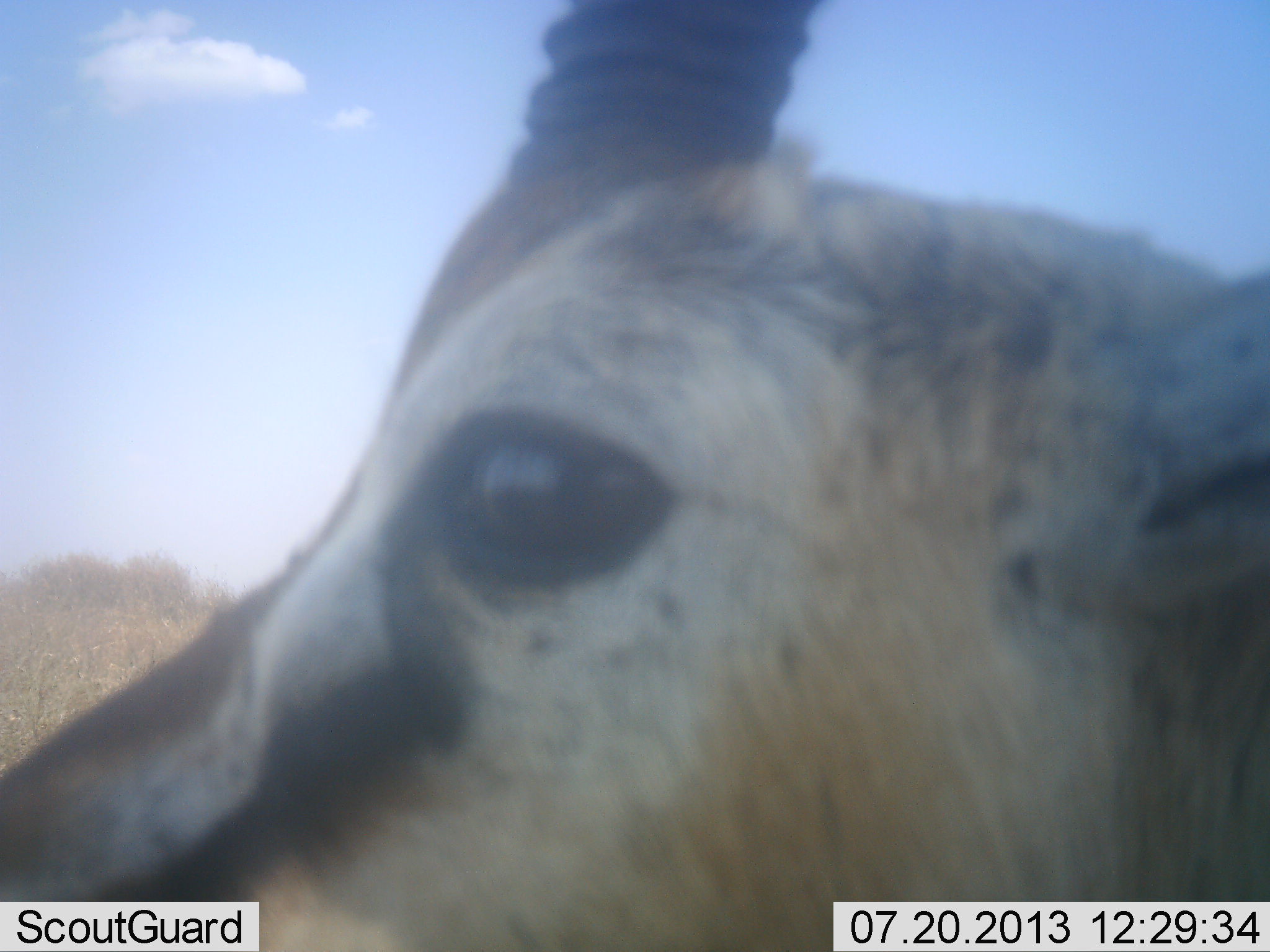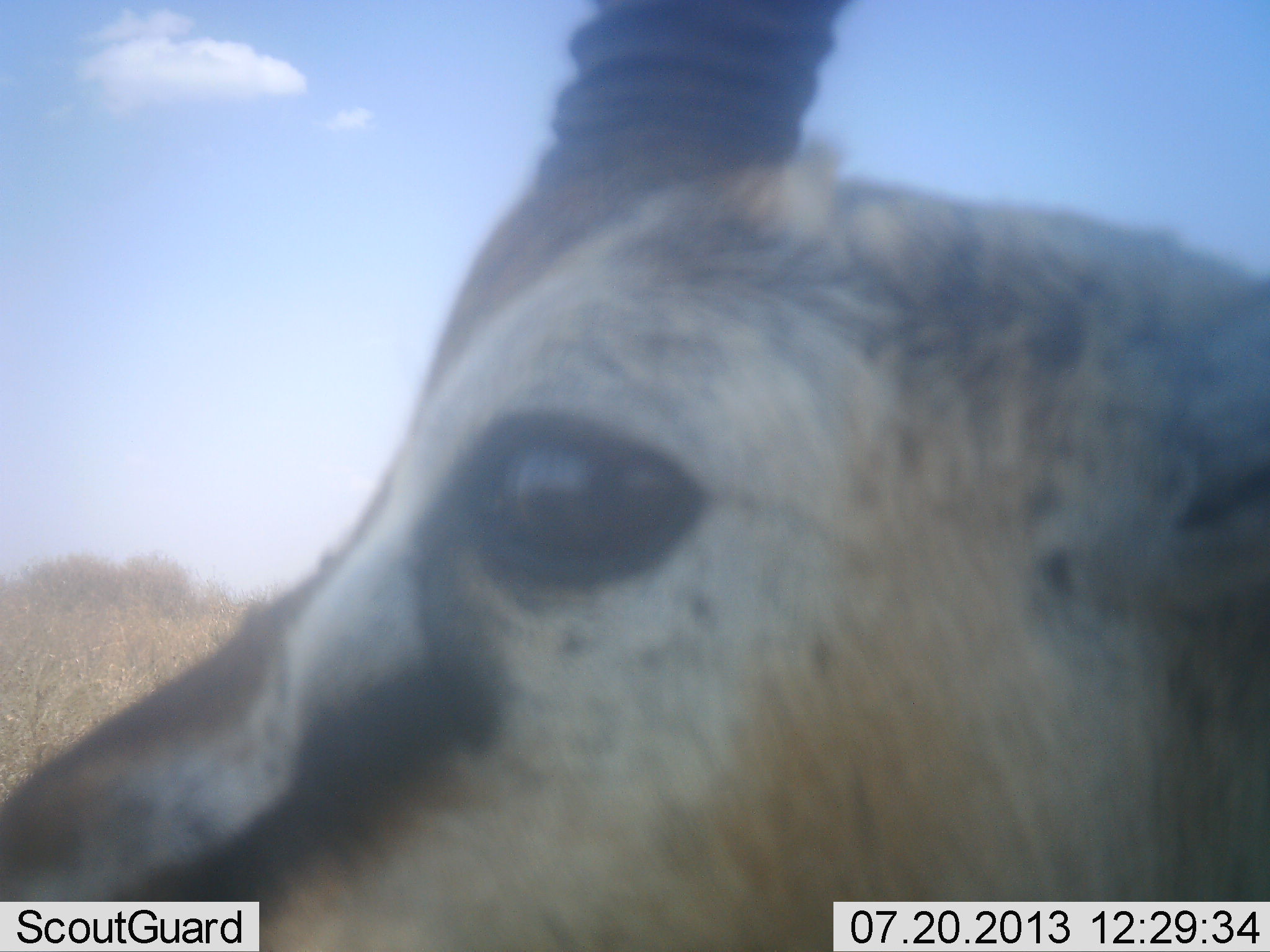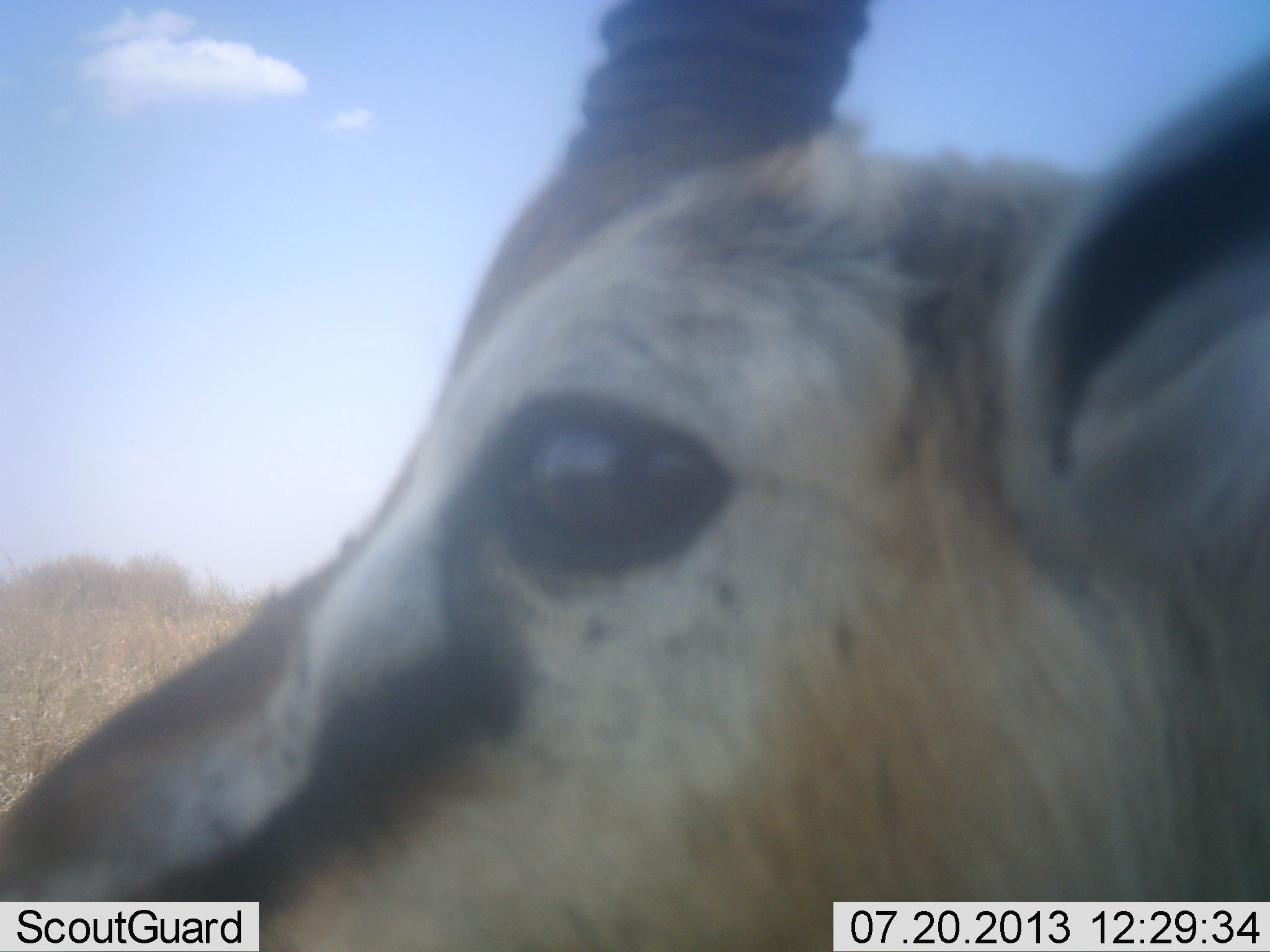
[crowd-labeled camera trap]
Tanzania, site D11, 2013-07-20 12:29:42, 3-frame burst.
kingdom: Animalia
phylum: Chordata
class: Mammalia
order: Artiodactyla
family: Bovidae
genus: Eudorcas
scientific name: Eudorcas thomsonii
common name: thomson's gazelle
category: gazellethomsons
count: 1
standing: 81%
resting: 0%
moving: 19%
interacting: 0%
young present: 0%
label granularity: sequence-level